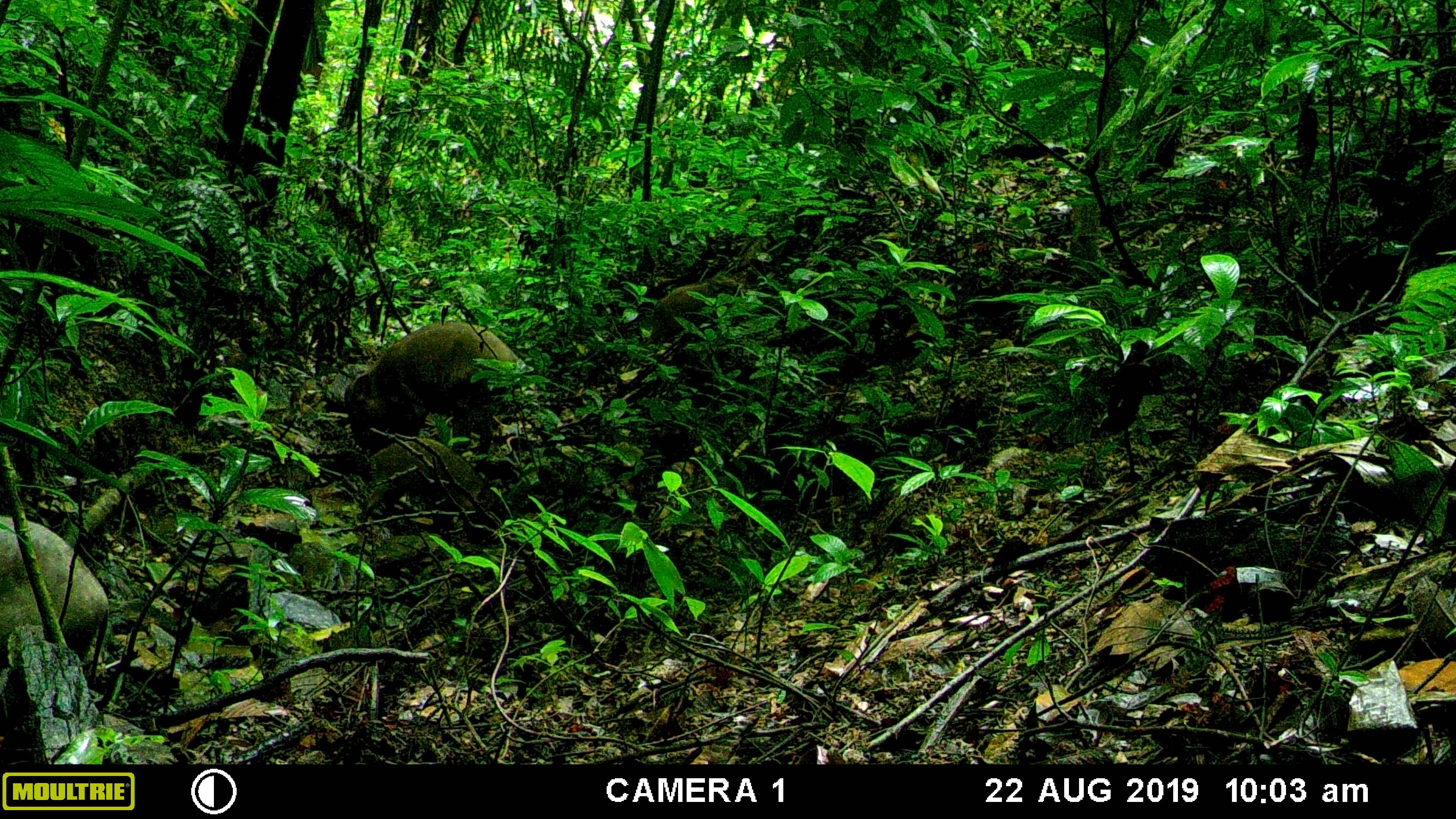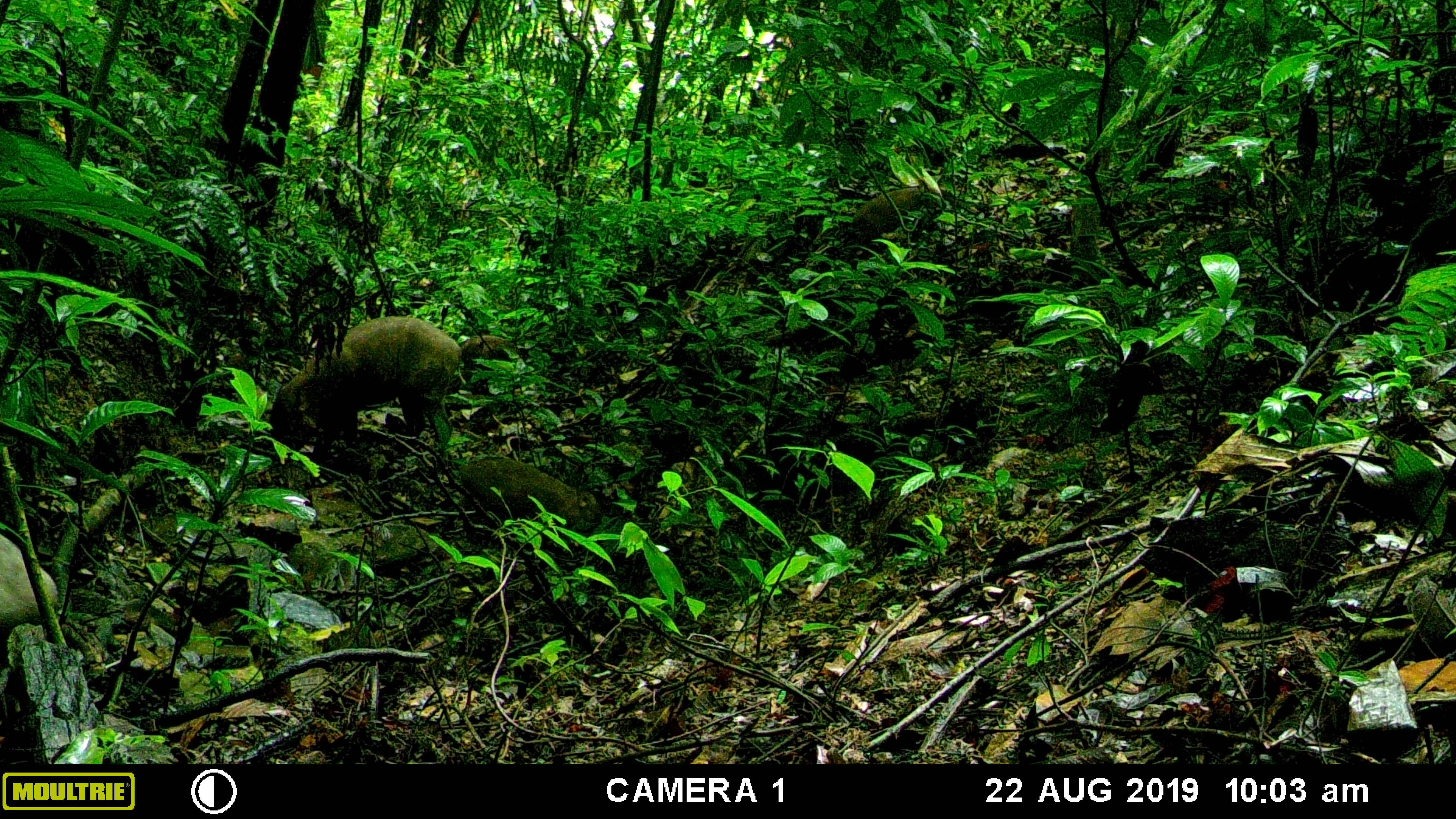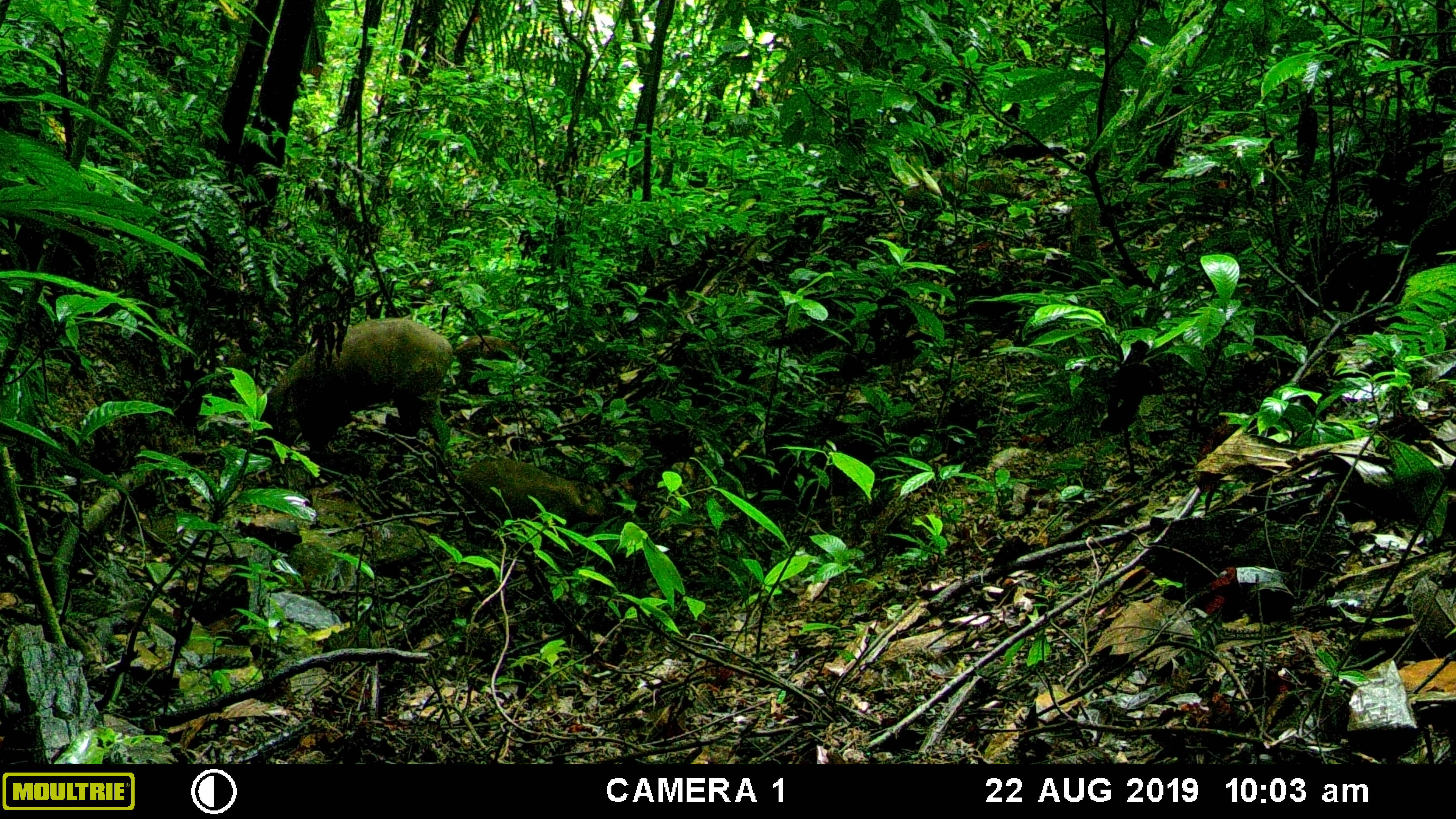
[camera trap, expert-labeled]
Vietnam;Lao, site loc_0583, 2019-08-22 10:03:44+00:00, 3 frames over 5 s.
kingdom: Animalia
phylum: Chordata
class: Mammalia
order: Artiodactyla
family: Suidae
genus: Sus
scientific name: Sus scrofa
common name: eurasian wild pig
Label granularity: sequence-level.